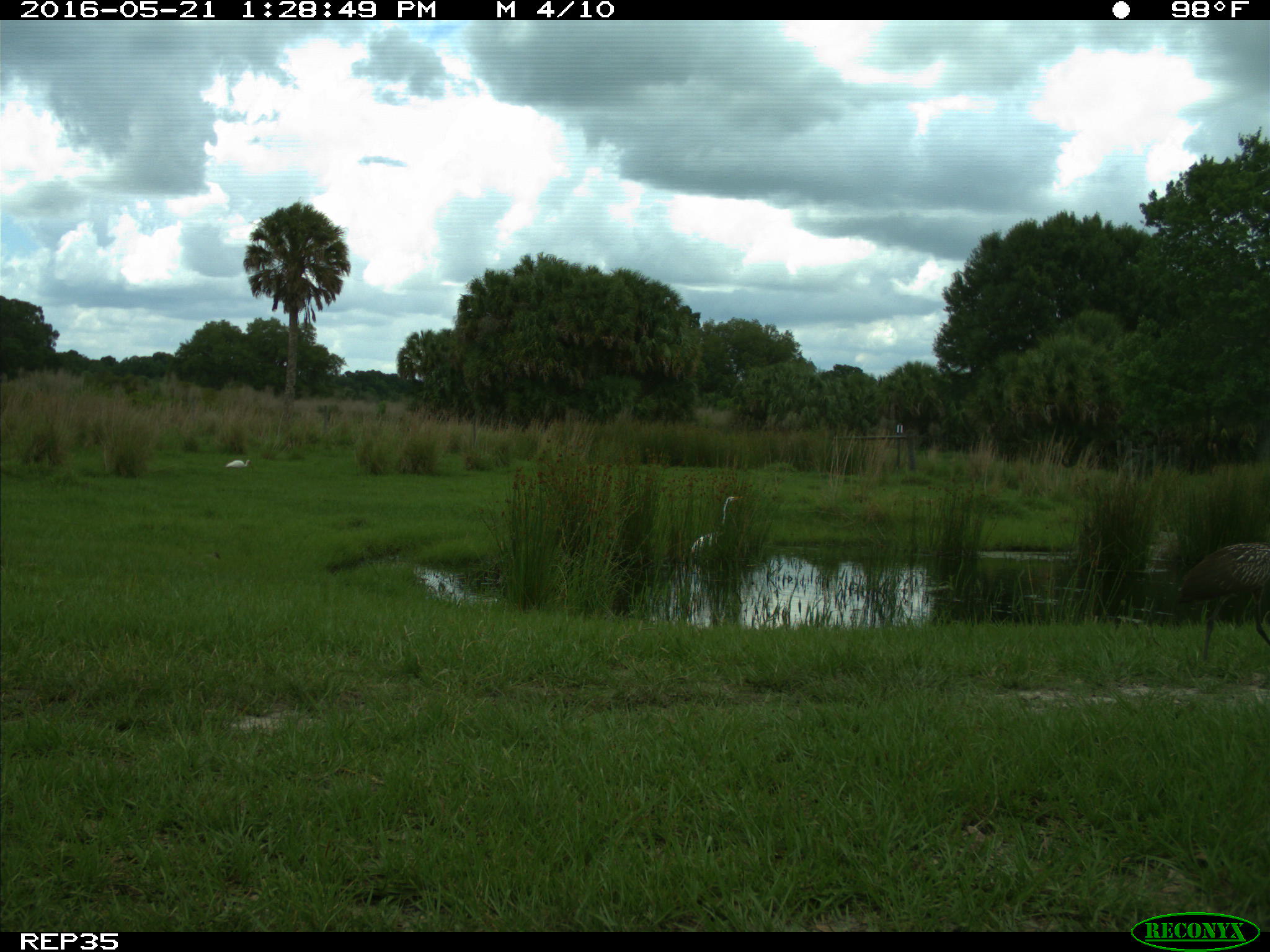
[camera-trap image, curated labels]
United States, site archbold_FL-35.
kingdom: Animalia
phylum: Chordata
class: Aves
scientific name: Aves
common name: birds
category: unidentified bird